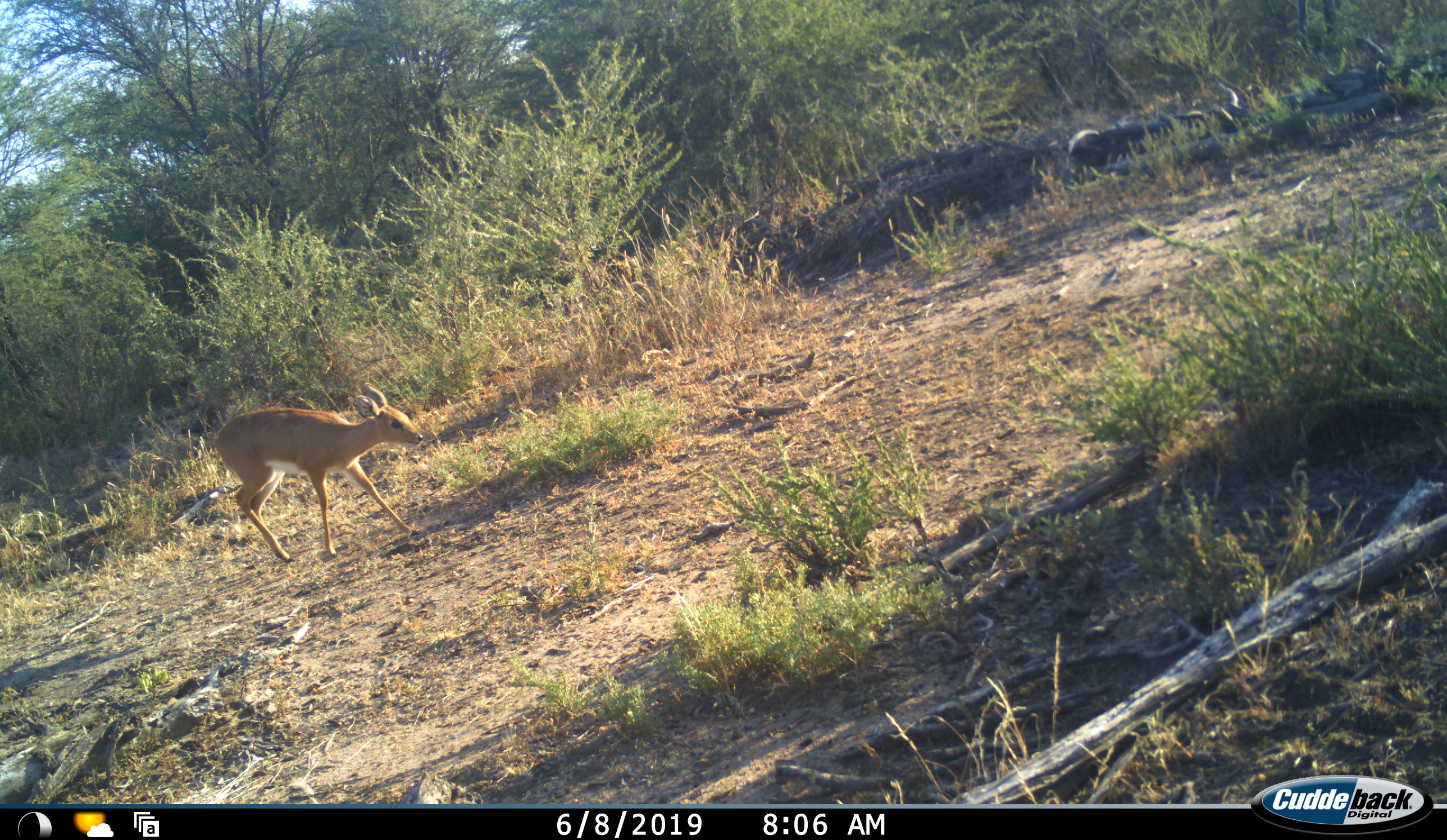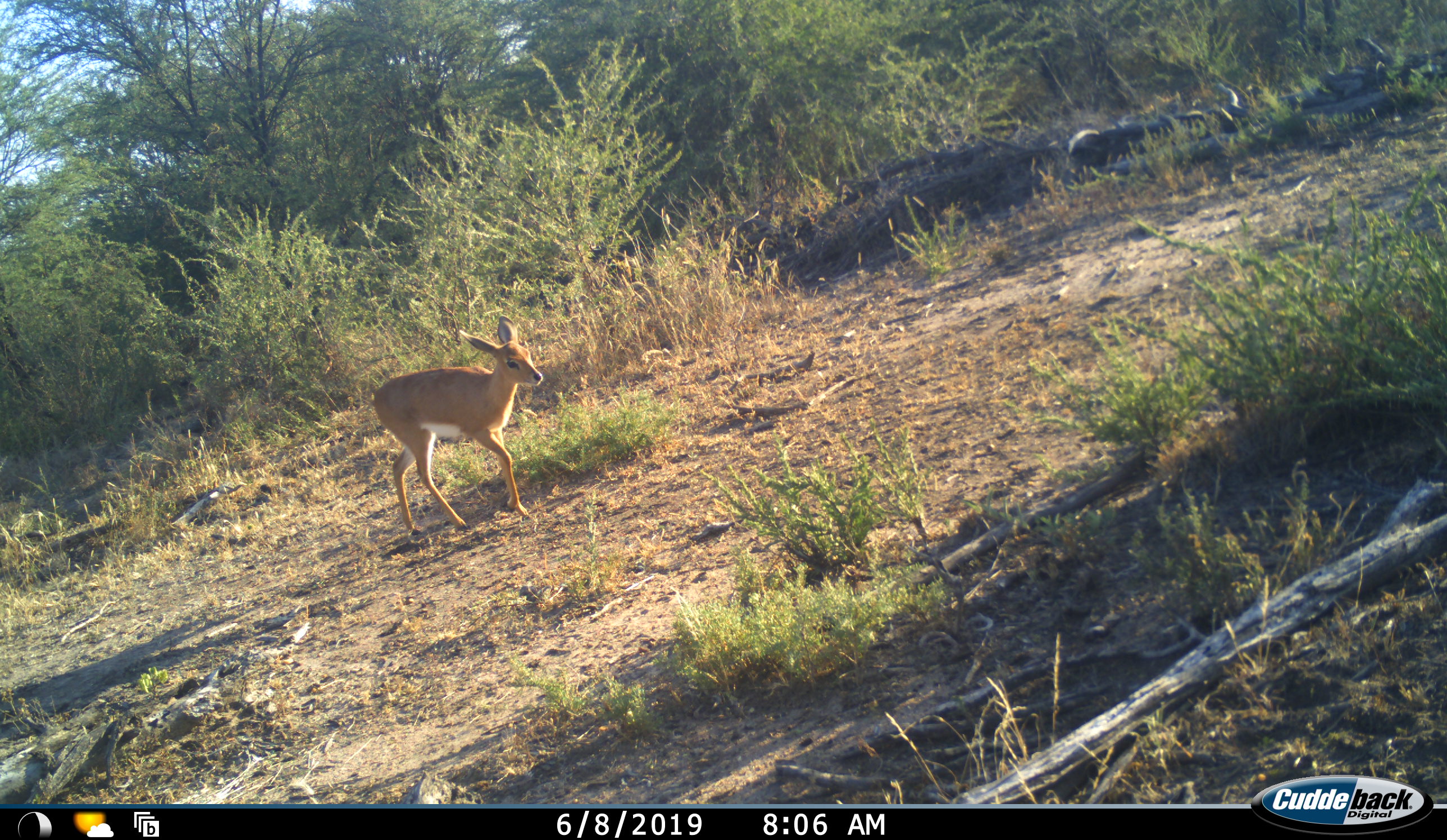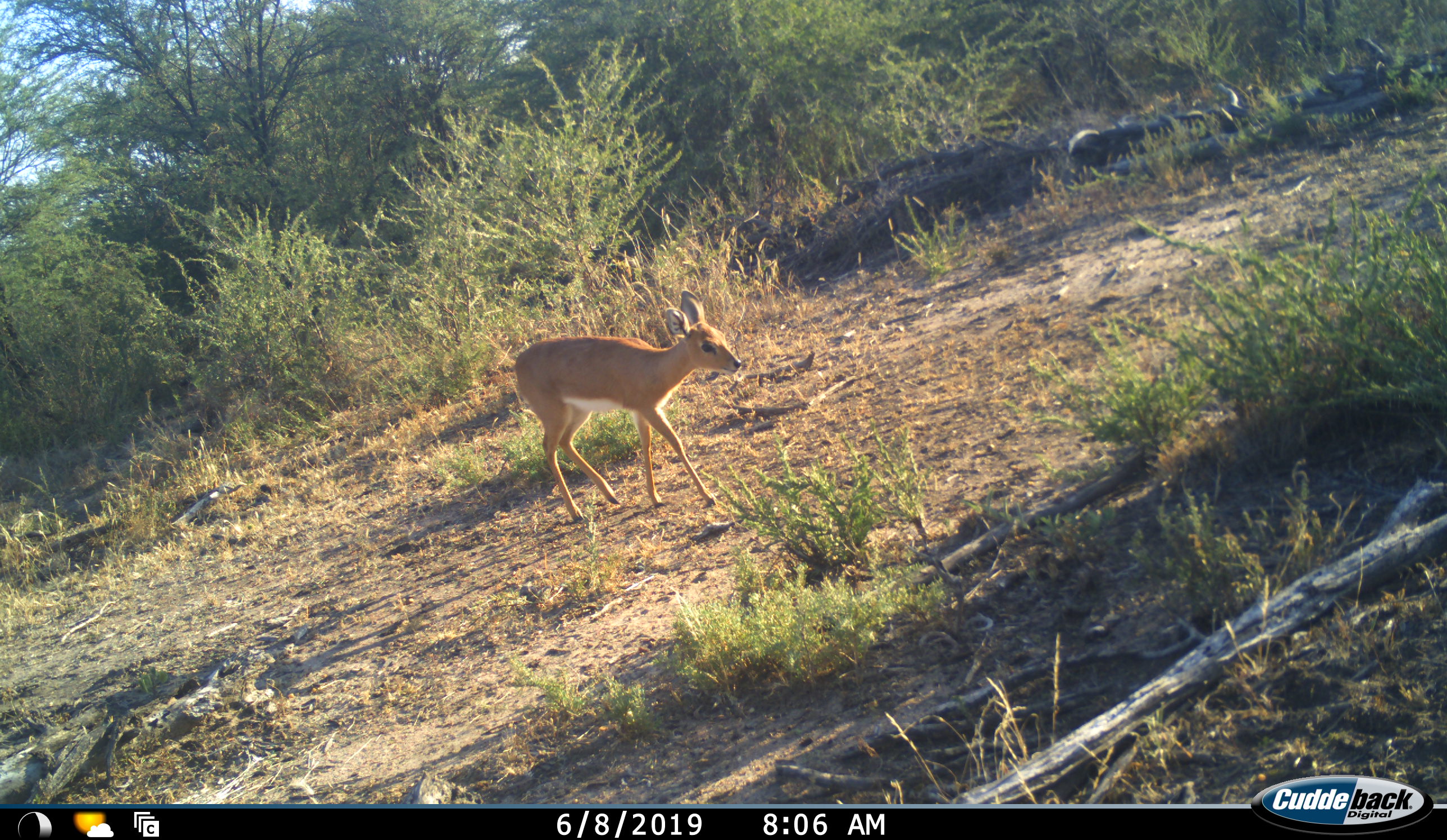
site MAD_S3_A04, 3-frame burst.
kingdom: Animalia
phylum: Chordata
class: Mammalia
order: Artiodactyla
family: Bovidae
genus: Raphicerus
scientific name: Raphicerus campestris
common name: steenbok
Steenbok (Raphicerus campestris), count 1. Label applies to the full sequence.